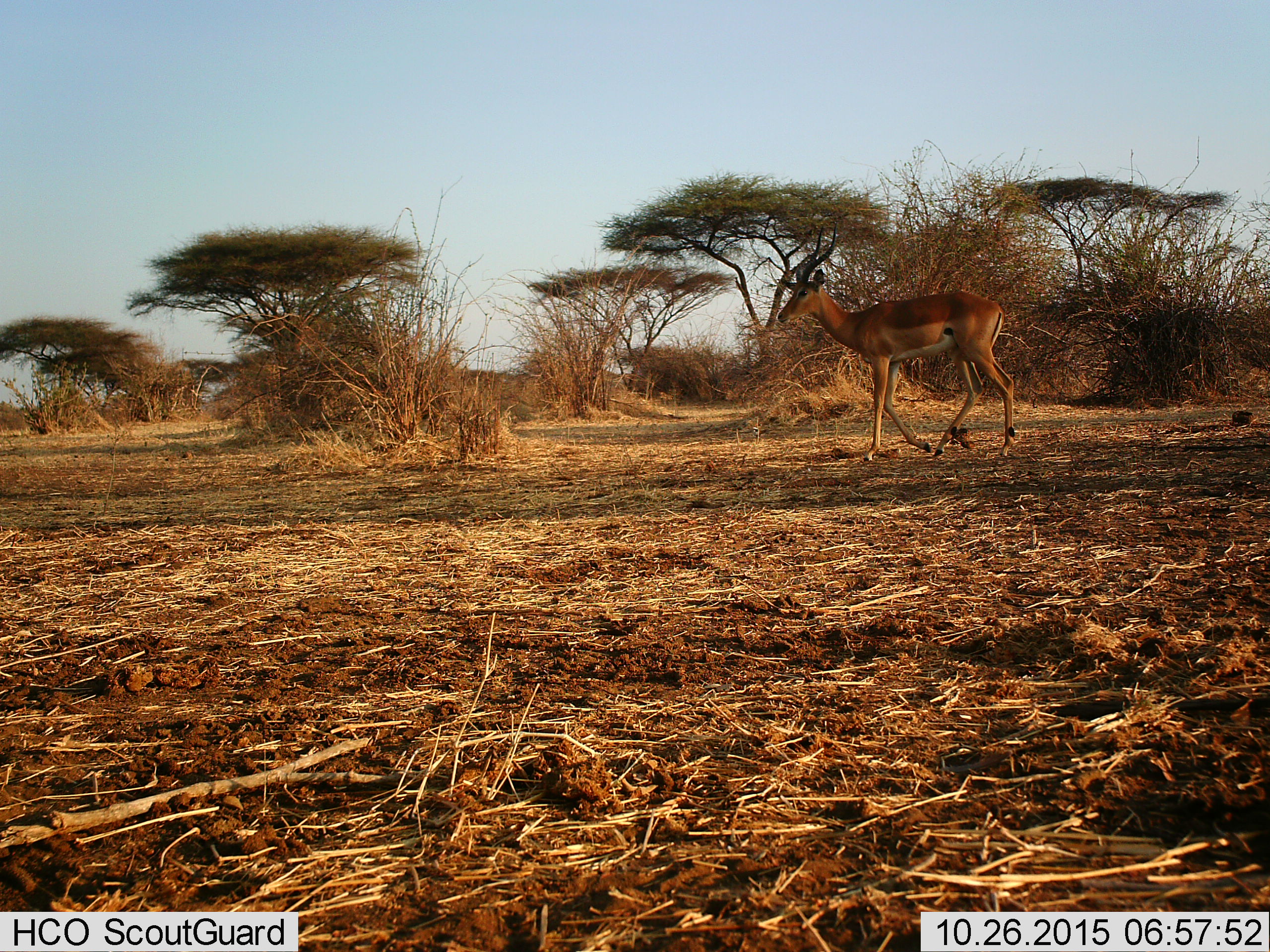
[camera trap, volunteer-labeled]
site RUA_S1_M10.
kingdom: Animalia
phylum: Chordata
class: Mammalia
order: Artiodactyla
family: Bovidae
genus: Aepyceros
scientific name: Aepyceros melampus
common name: impala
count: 1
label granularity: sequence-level